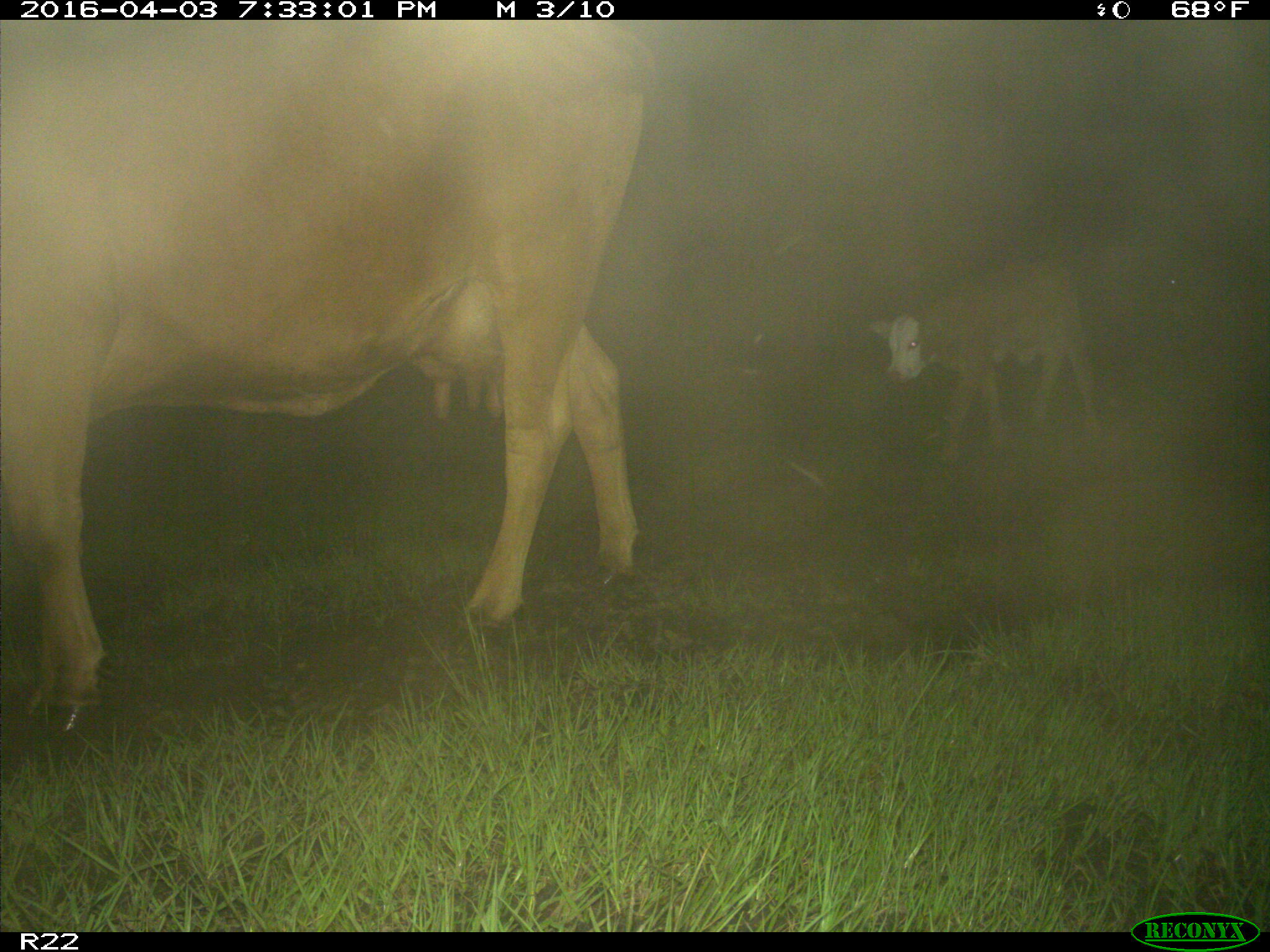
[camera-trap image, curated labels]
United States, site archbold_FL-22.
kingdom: Animalia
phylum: Chordata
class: Mammalia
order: Artiodactyla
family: Bovidae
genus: Bos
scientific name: Bos taurus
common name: domestic cow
Bos taurus (domestic cow).